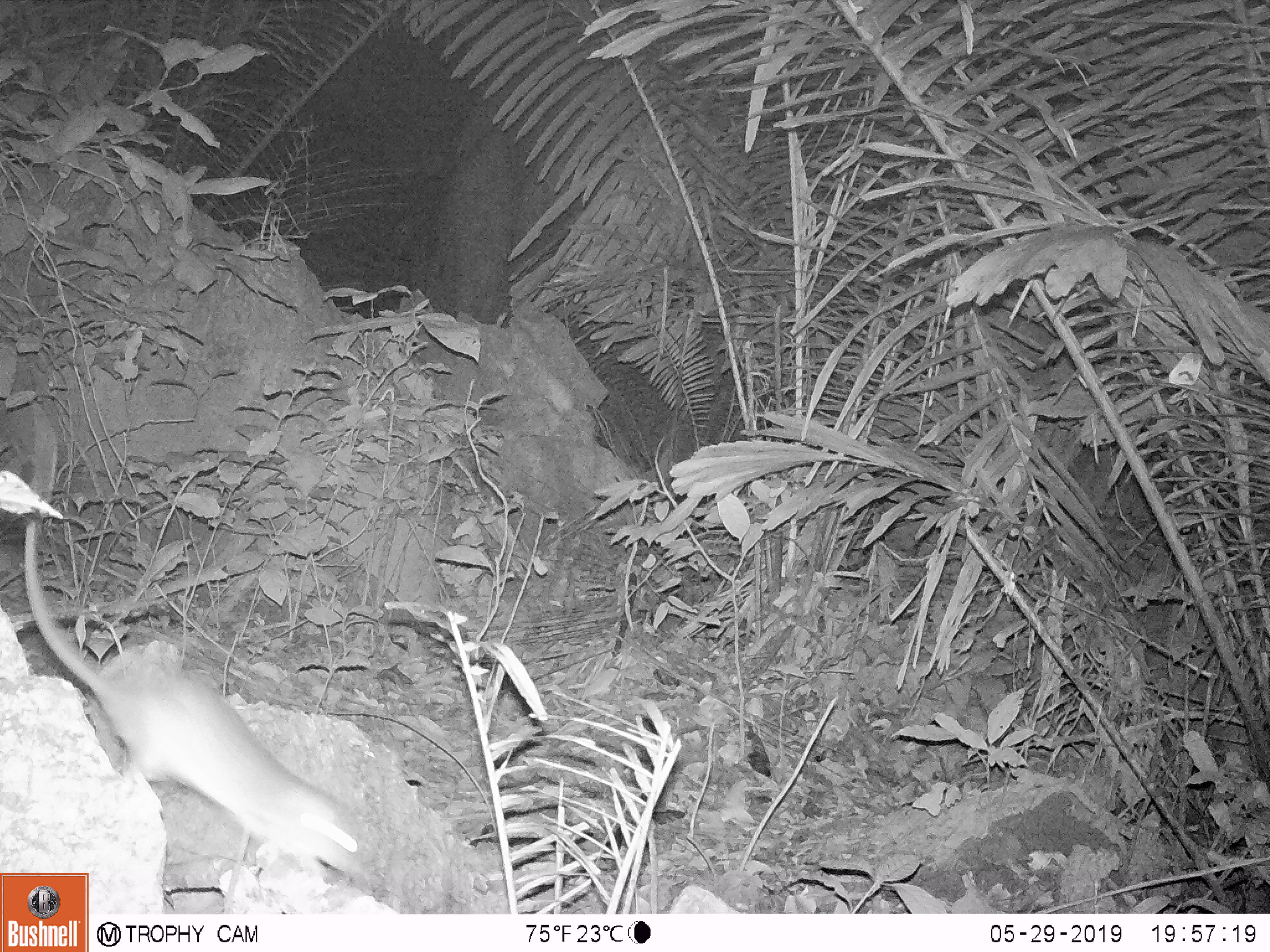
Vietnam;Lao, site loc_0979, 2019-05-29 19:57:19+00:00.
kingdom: Animalia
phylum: Chordata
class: Mammalia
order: Rodentia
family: Muridae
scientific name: Muridae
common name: old-world mice and rats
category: unidentified murid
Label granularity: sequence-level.